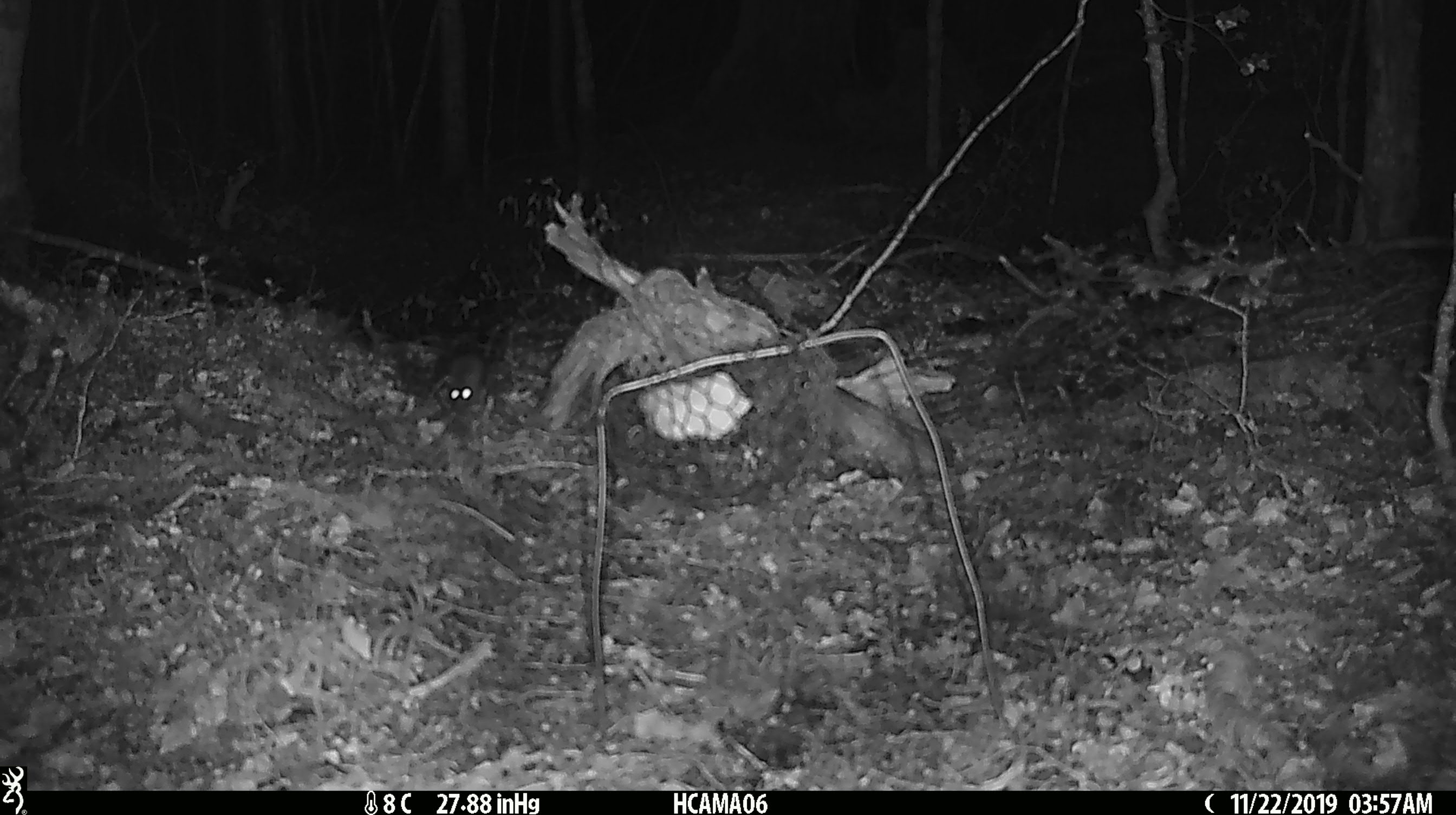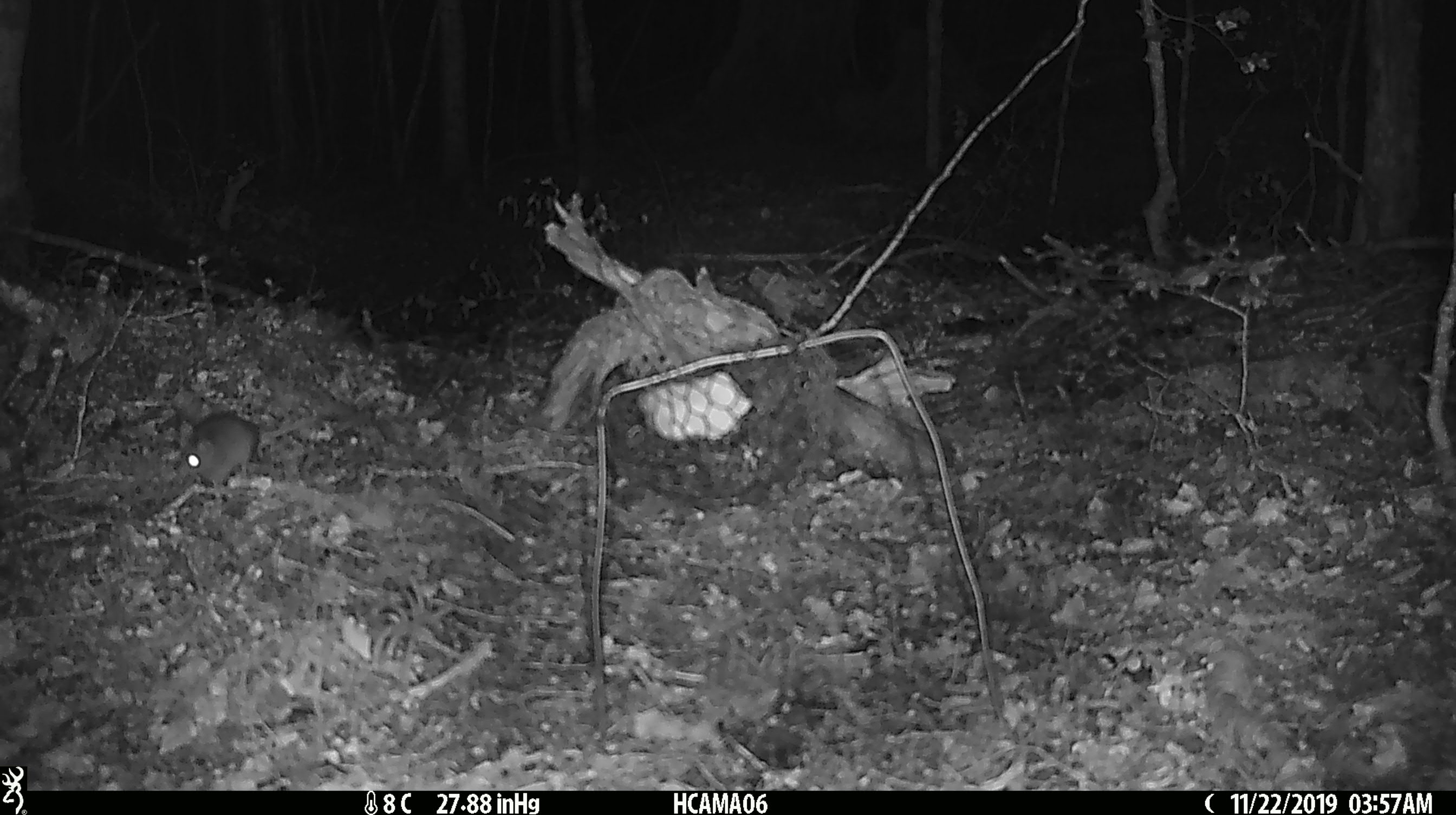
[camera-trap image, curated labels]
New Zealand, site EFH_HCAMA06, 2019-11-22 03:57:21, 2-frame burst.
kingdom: Animalia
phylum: Chordata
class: Mammalia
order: Rodentia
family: Muridae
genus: Mus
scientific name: Mus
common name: mouse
Mouse (Mus).